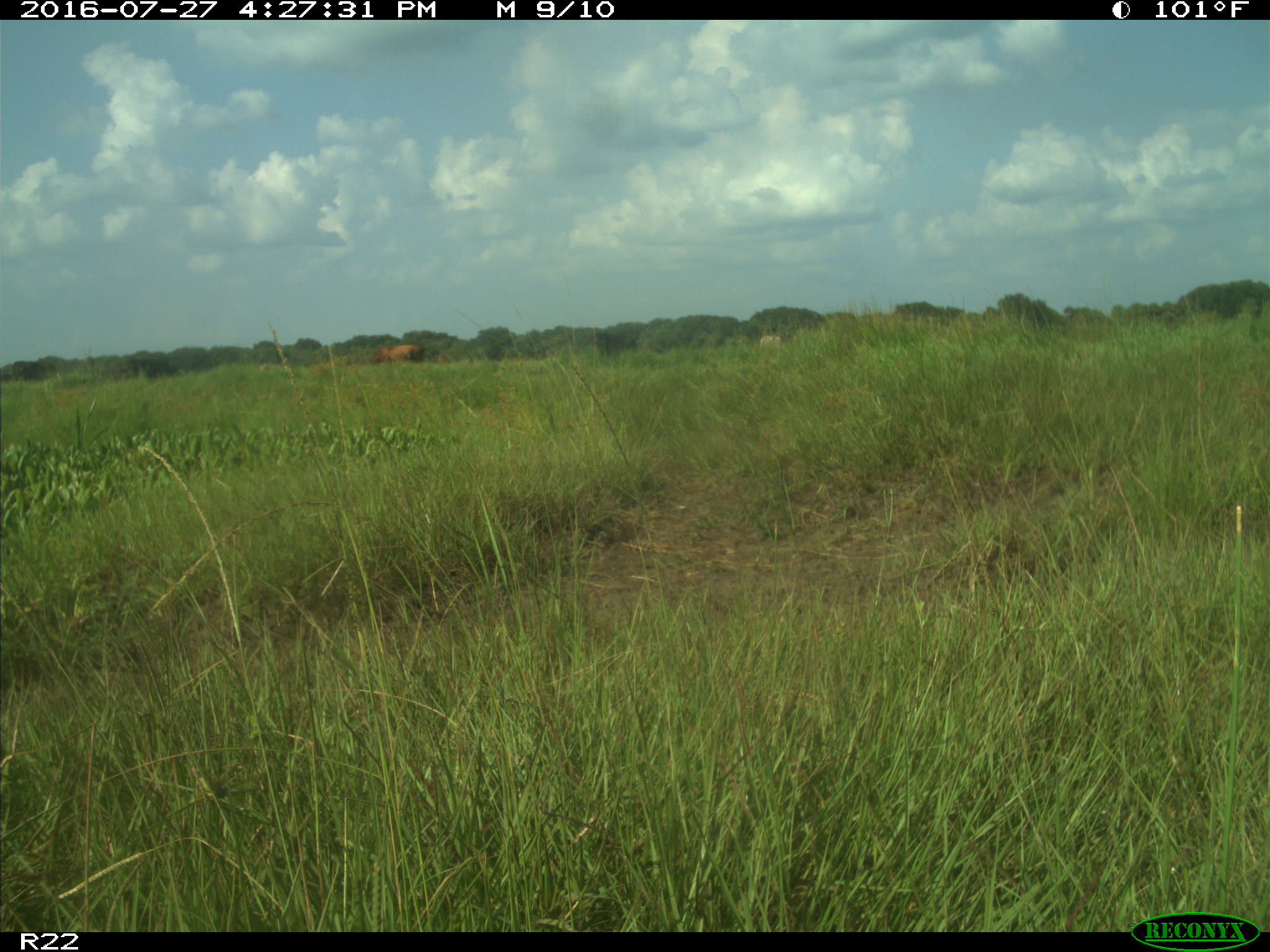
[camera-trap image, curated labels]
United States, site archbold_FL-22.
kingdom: Animalia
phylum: Chordata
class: Mammalia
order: Artiodactyla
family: Bovidae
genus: Bos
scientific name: Bos taurus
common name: domestic cow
Bos taurus (domestic cow).